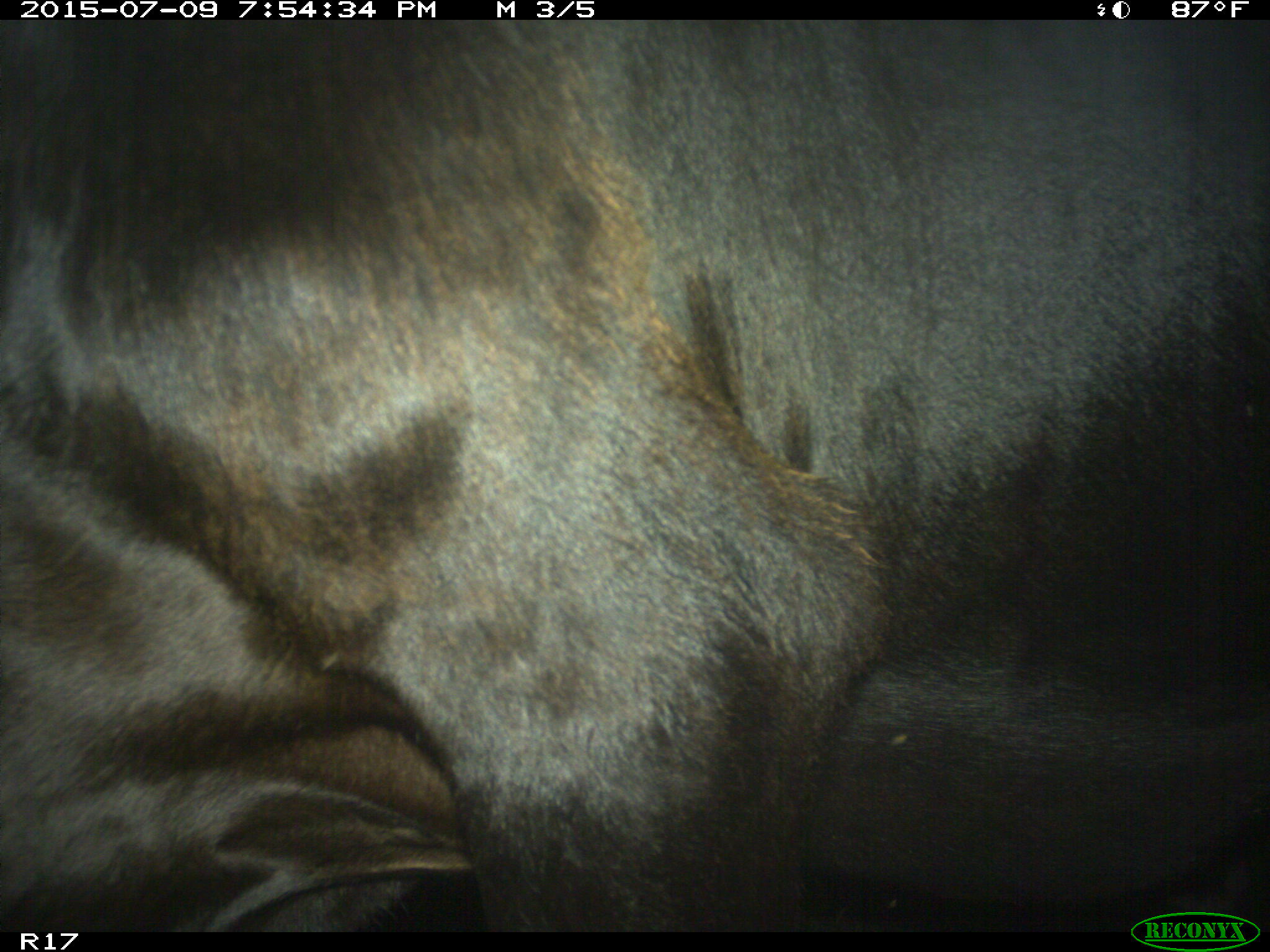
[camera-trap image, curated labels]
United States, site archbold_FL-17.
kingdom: Animalia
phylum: Chordata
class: Mammalia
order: Artiodactyla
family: Bovidae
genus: Bos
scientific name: Bos taurus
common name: domestic cow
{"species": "Bos taurus (domestic cow)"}